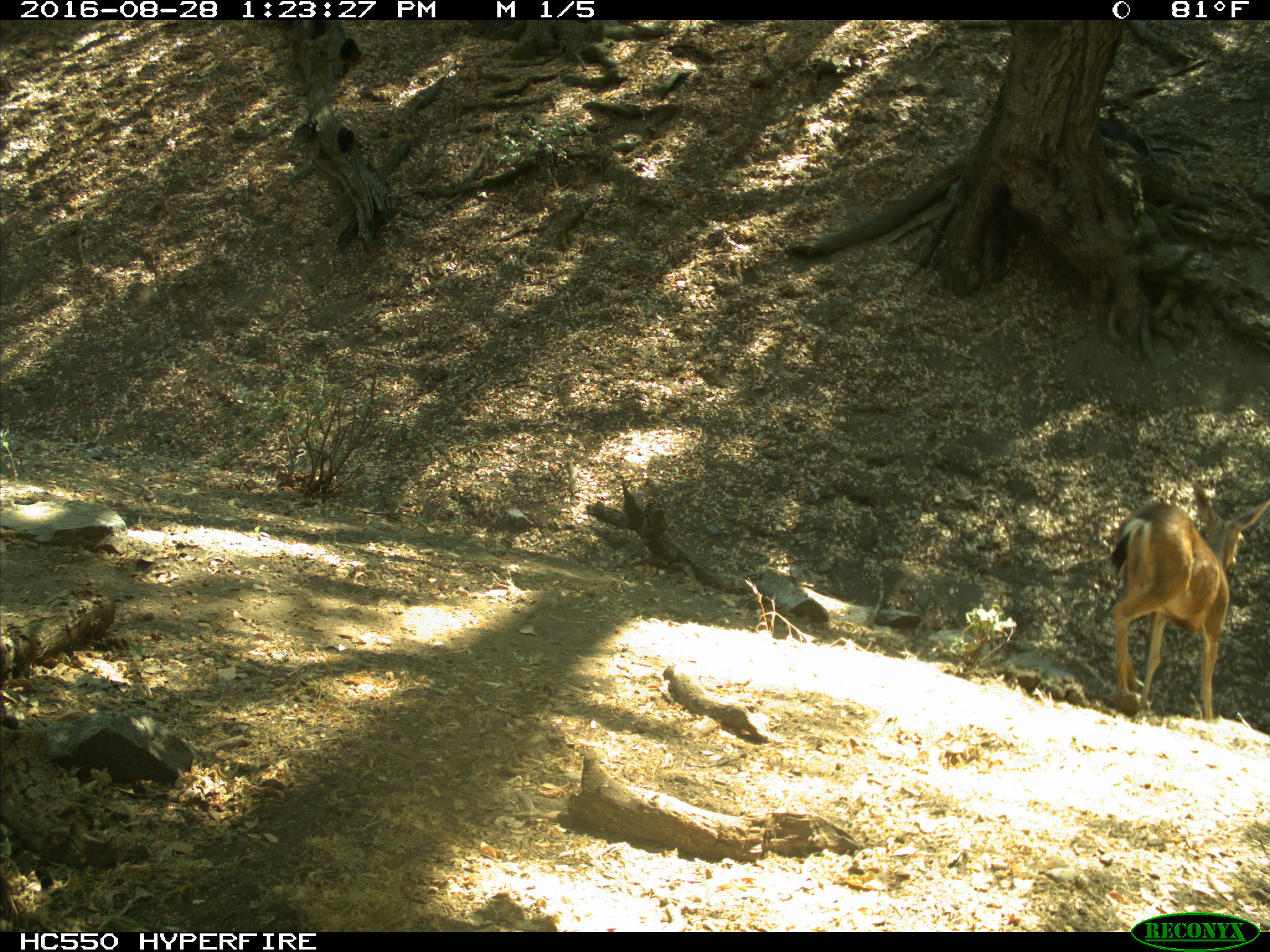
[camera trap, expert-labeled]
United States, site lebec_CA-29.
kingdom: Animalia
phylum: Chordata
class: Mammalia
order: Artiodactyla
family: Cervidae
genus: Odocoileus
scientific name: Odocoileus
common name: deer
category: unidentified deer